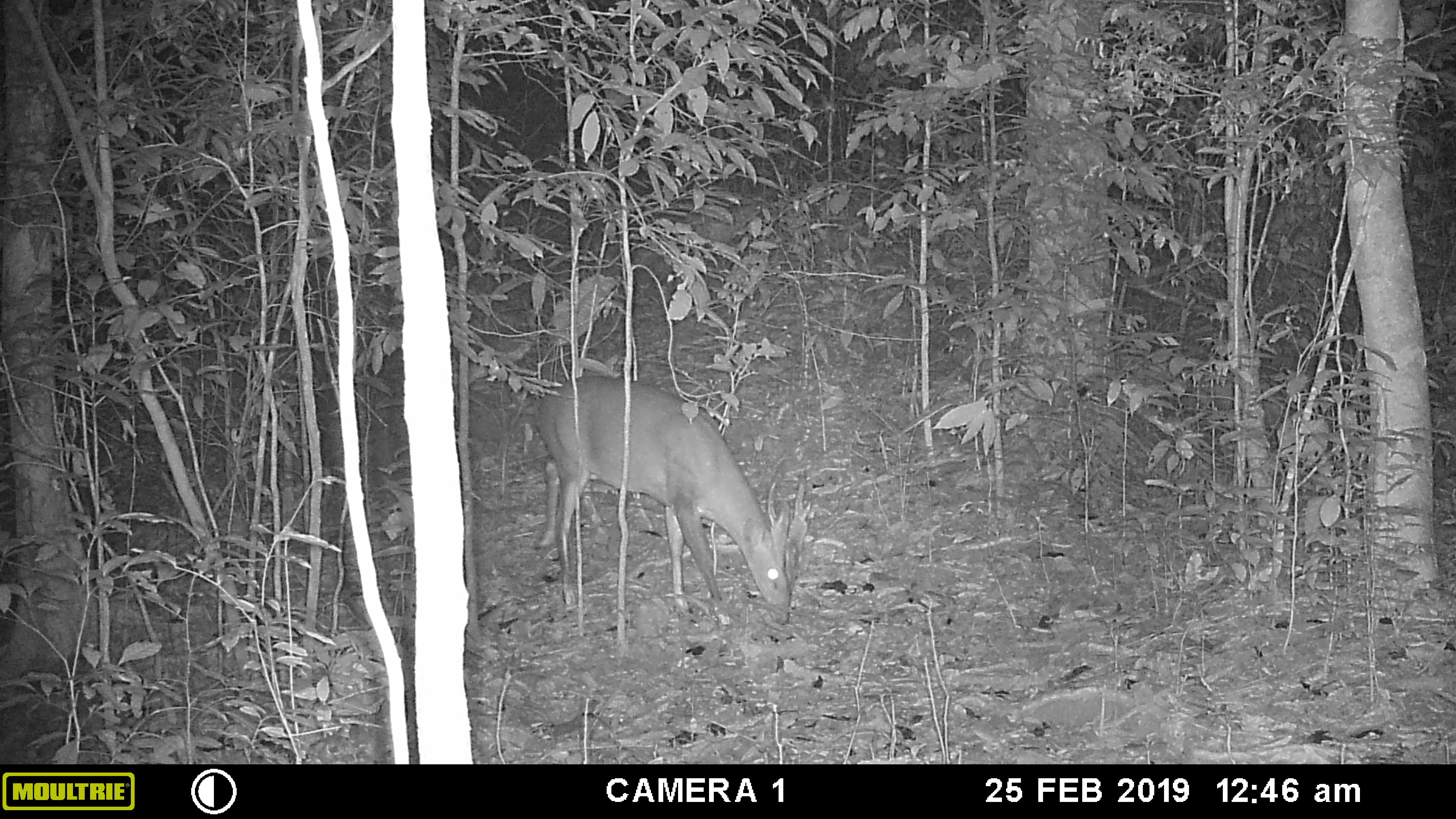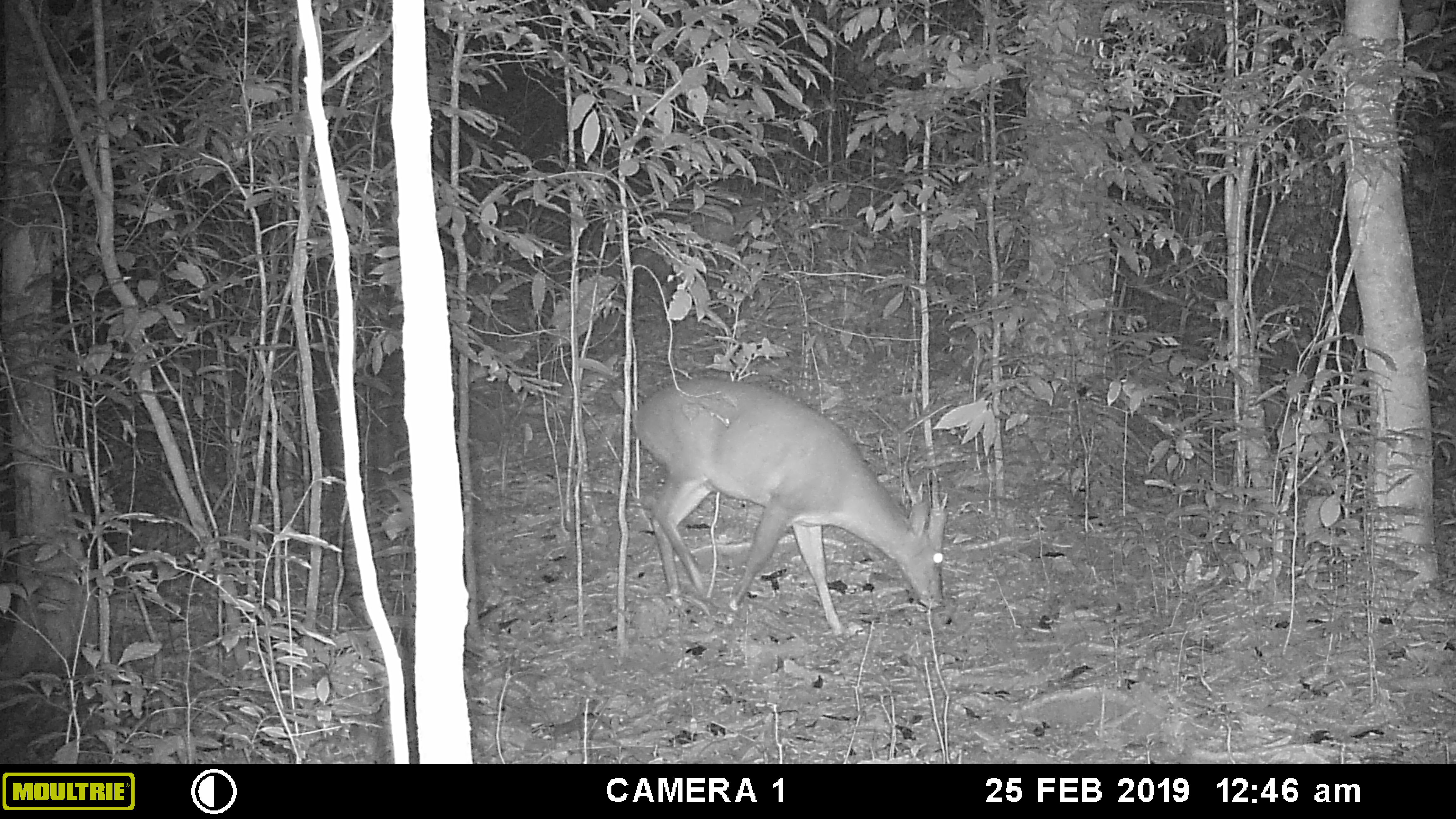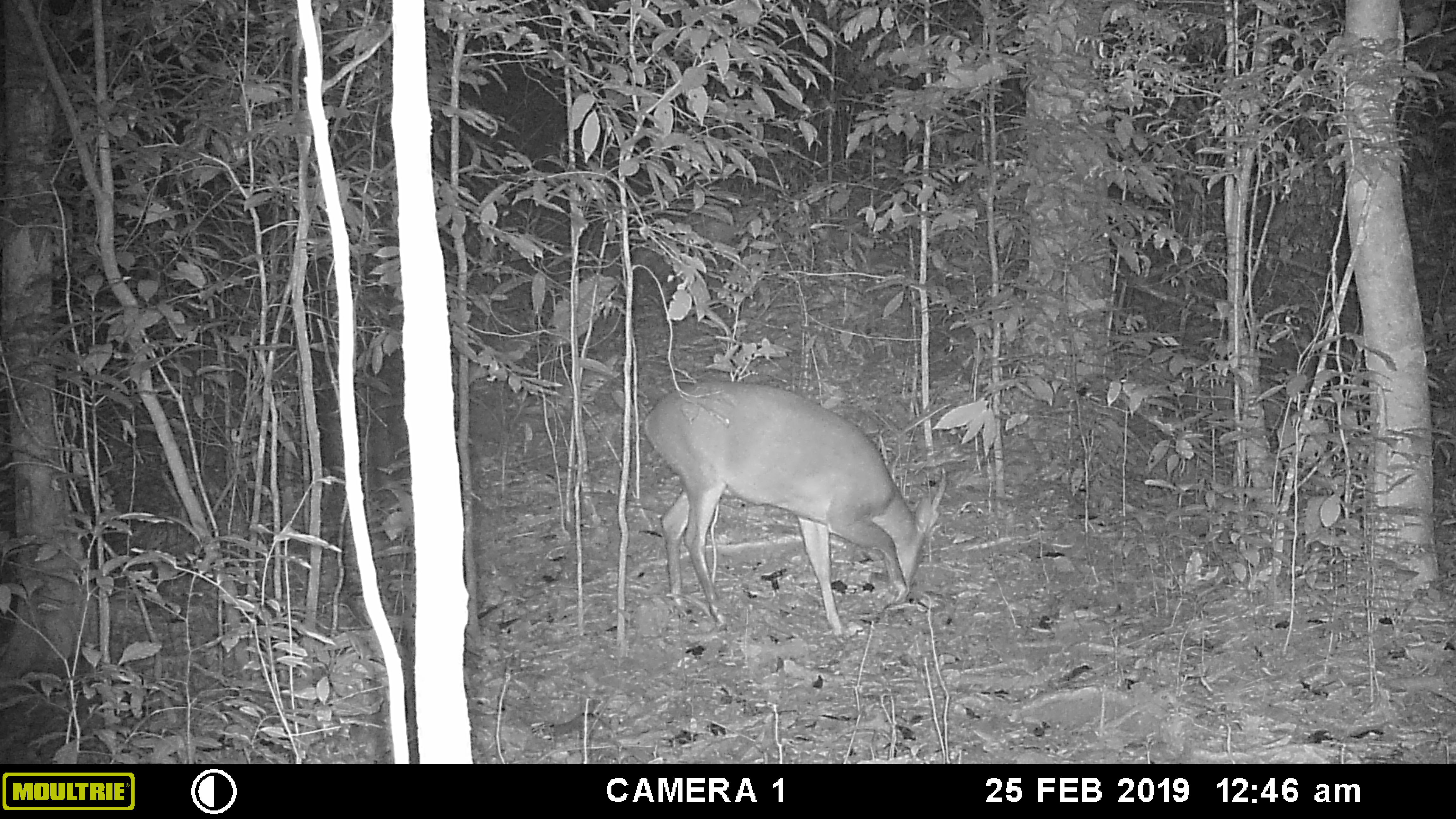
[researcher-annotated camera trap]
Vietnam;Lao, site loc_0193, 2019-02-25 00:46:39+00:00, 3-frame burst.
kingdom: Animalia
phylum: Chordata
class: Mammalia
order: Artiodactyla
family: Cervidae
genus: Muntiacus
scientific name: Muntiacus vuquangensis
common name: large-antlered muntjac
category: large antlered muntjac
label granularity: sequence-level